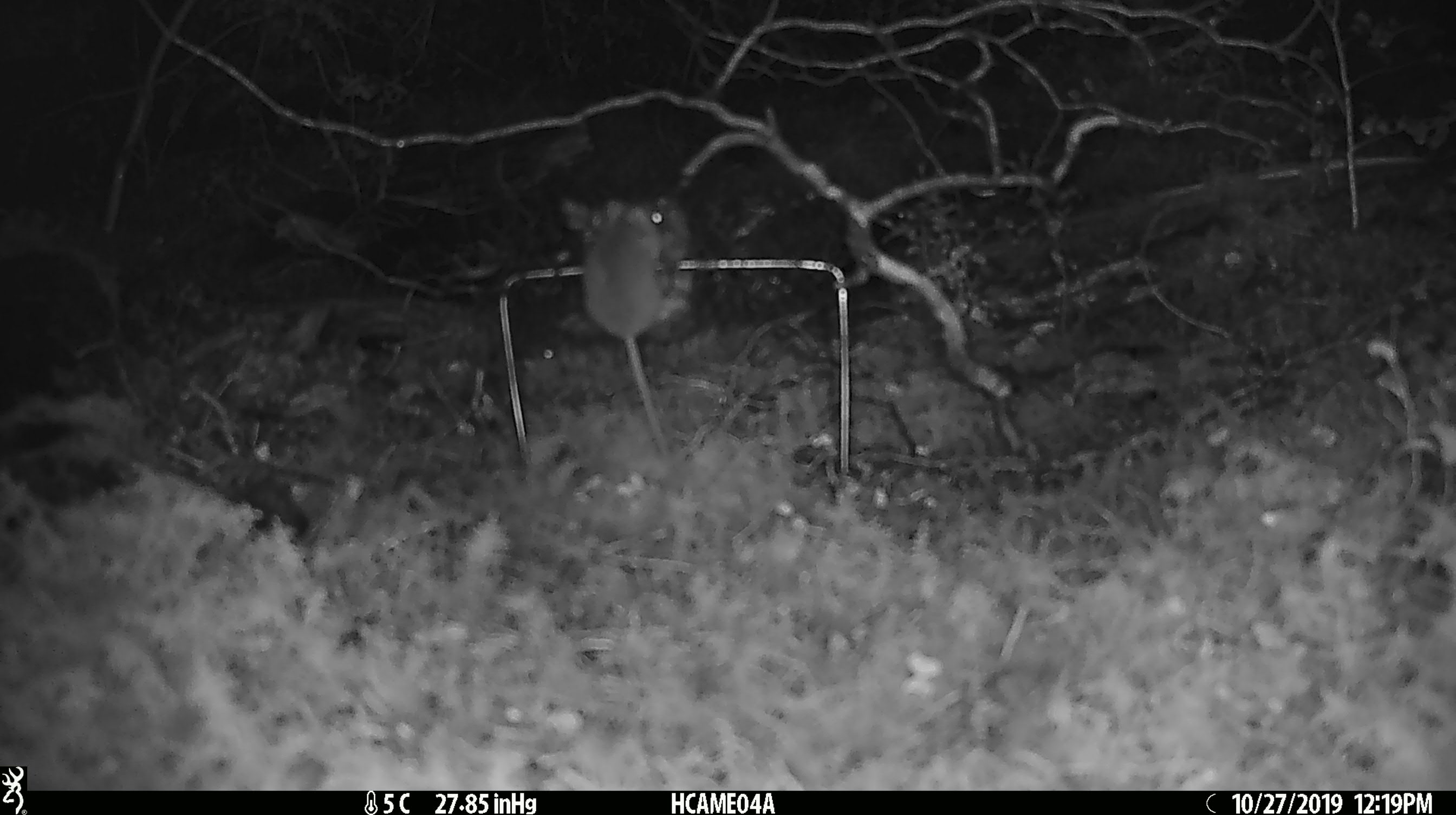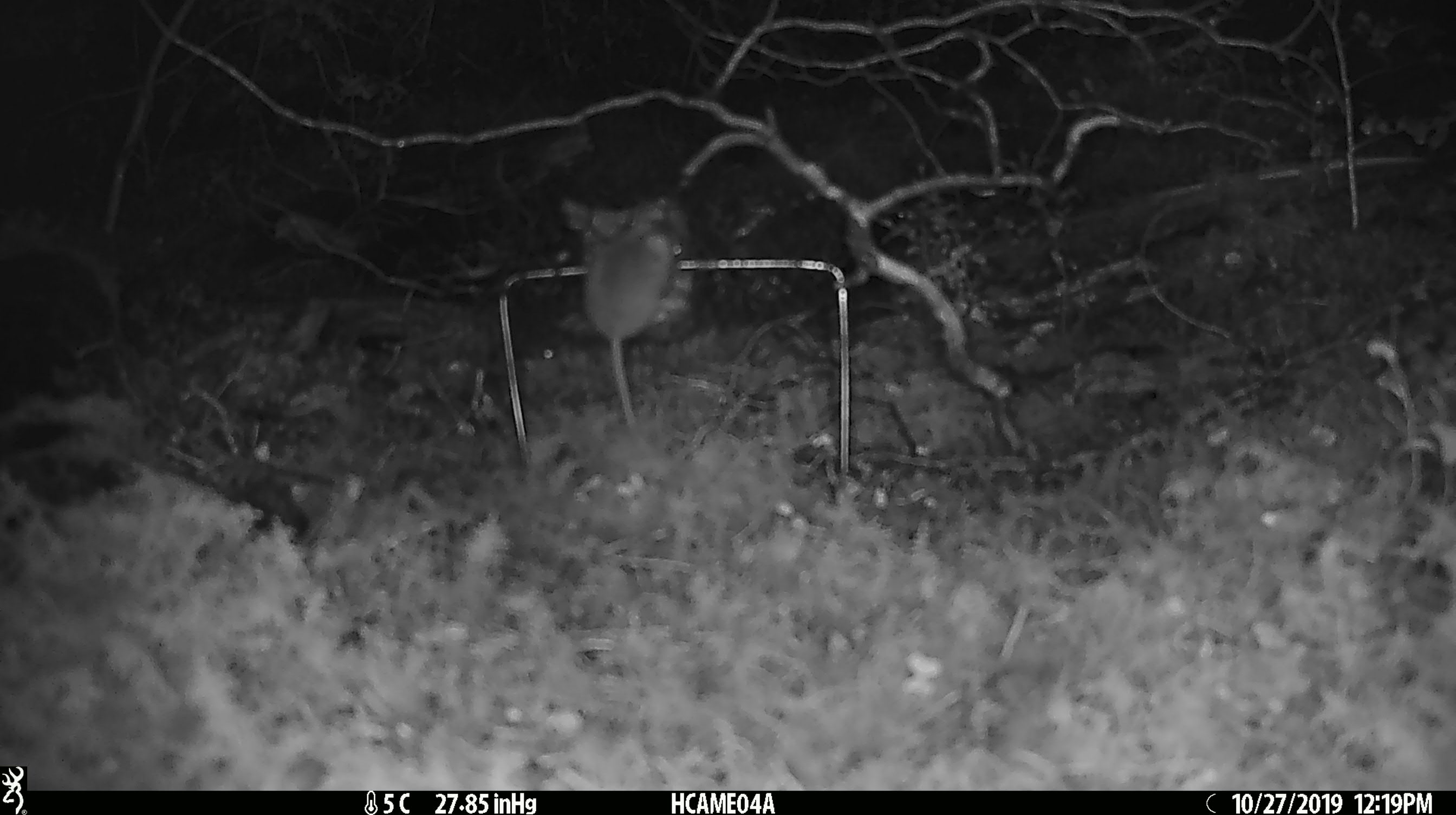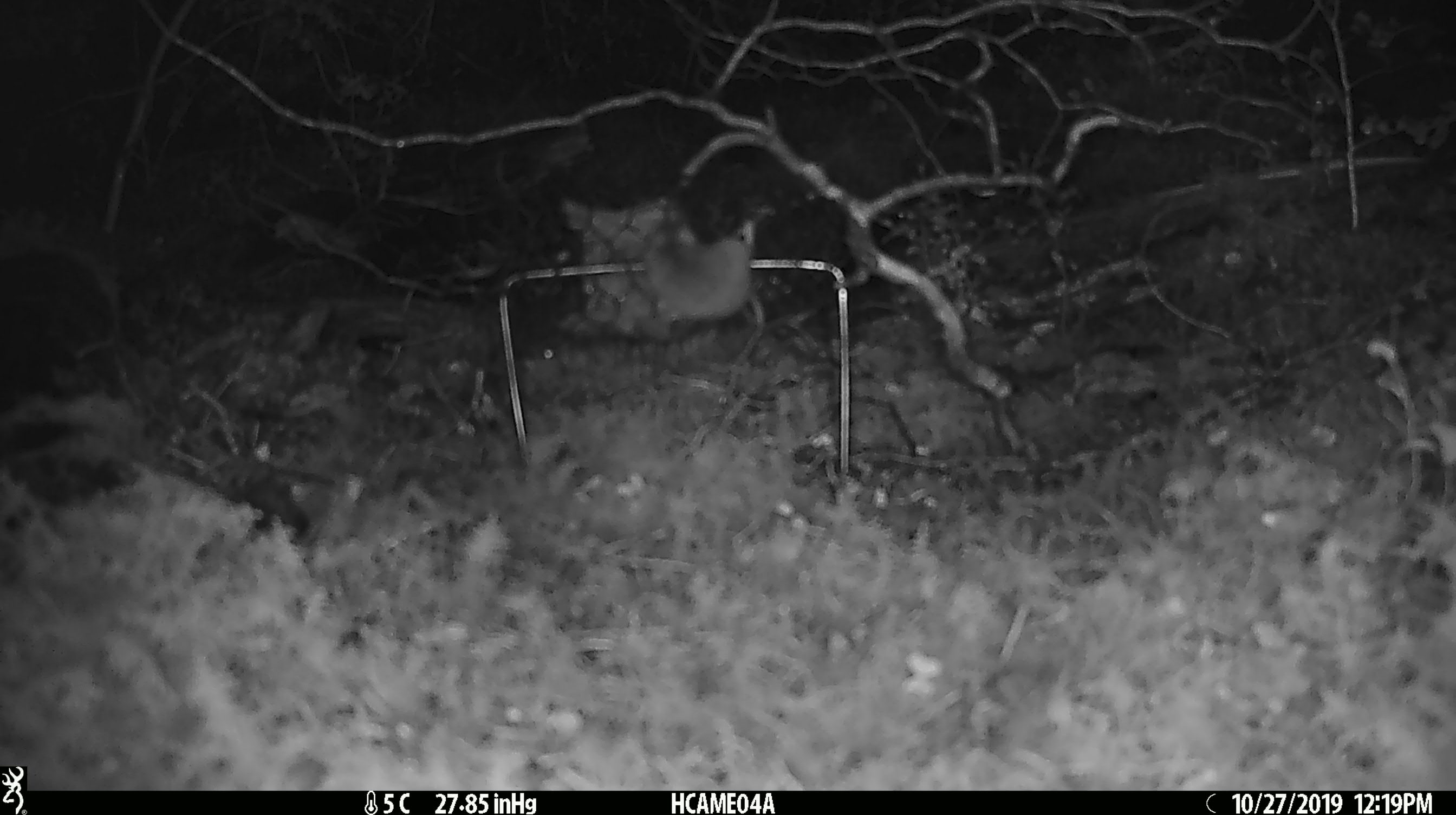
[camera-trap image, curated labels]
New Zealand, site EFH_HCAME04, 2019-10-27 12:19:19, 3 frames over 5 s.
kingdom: Animalia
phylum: Chordata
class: Mammalia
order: Rodentia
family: Muridae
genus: Mus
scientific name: Mus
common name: mouse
Mouse (Mus).